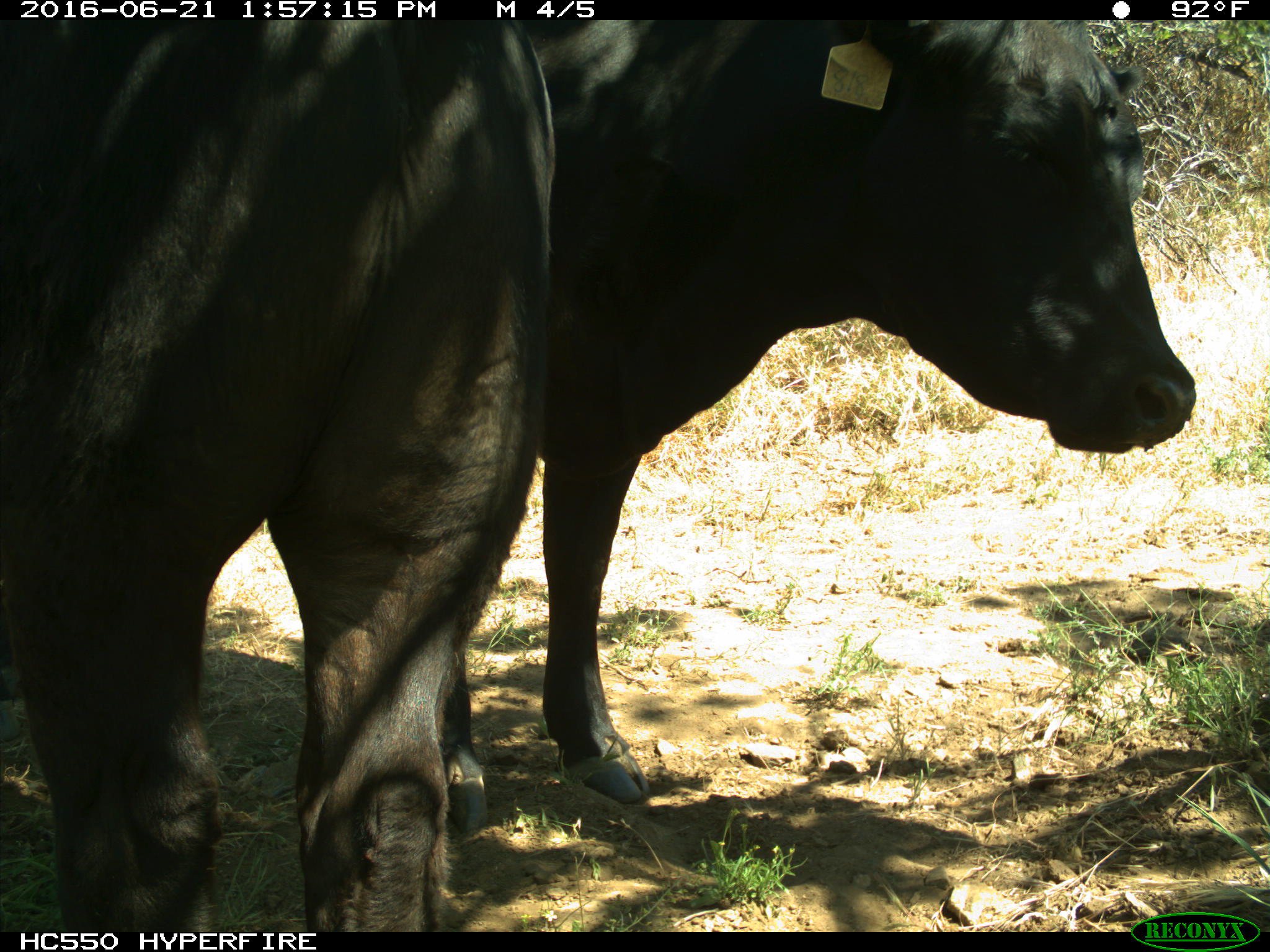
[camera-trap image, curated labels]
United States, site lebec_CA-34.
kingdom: Animalia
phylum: Chordata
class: Mammalia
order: Artiodactyla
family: Bovidae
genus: Bos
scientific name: Bos taurus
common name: domestic cow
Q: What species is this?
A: Bos taurus (domestic cow).